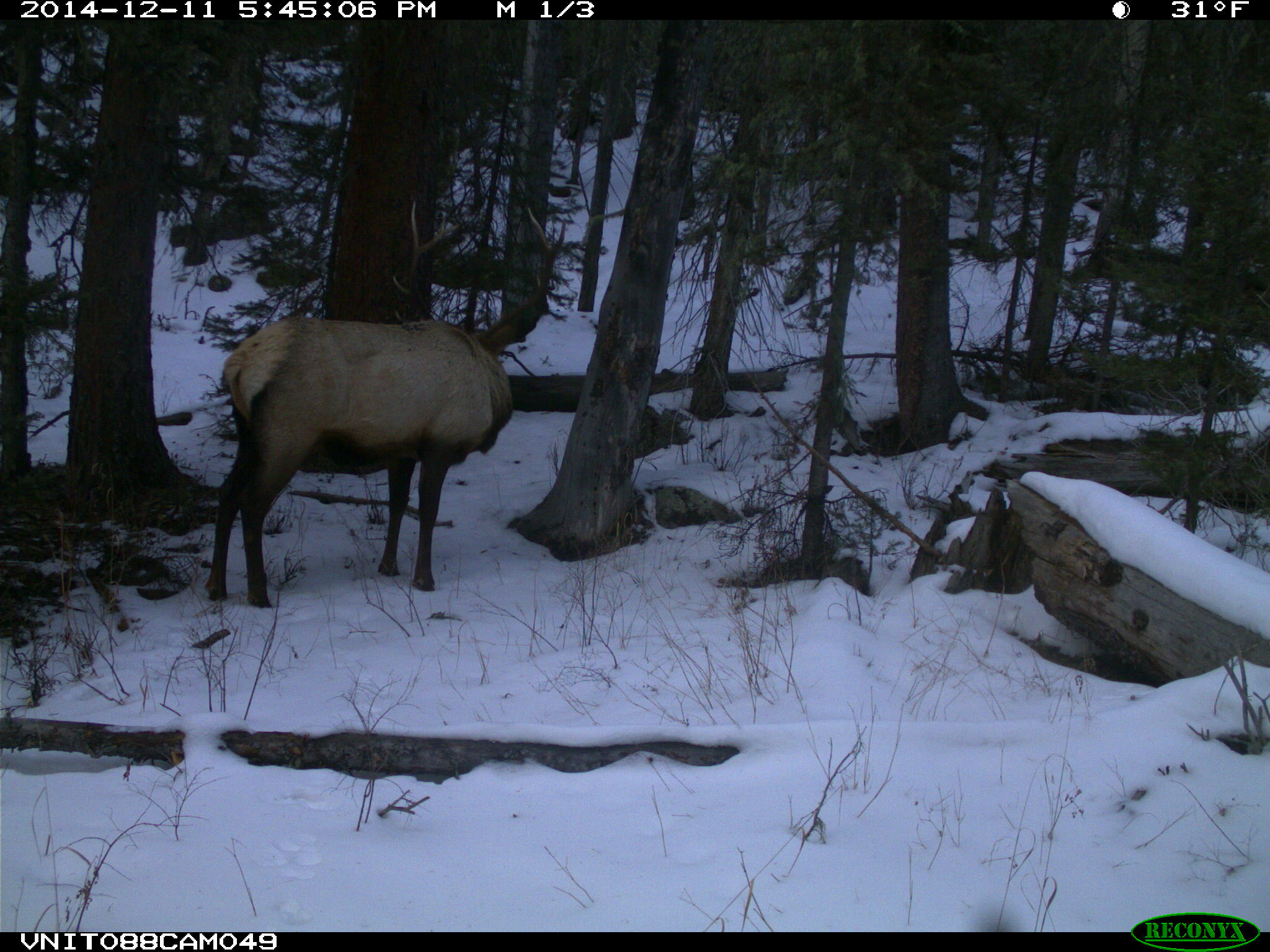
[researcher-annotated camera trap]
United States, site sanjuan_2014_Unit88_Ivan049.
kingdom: Animalia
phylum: Chordata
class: Mammalia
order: Artiodactyla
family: Cervidae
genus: Cervus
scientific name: Cervus elaphus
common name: red deer